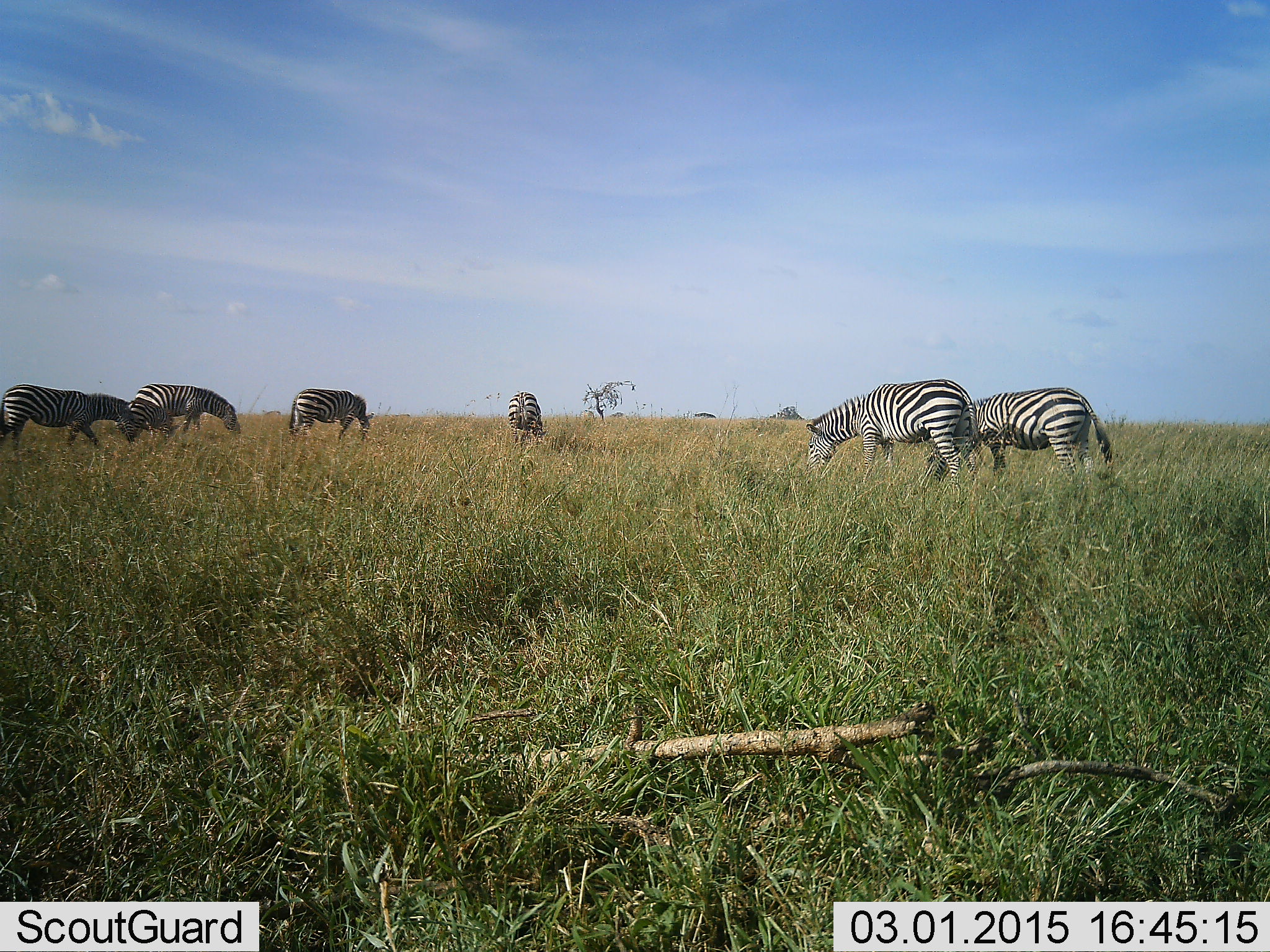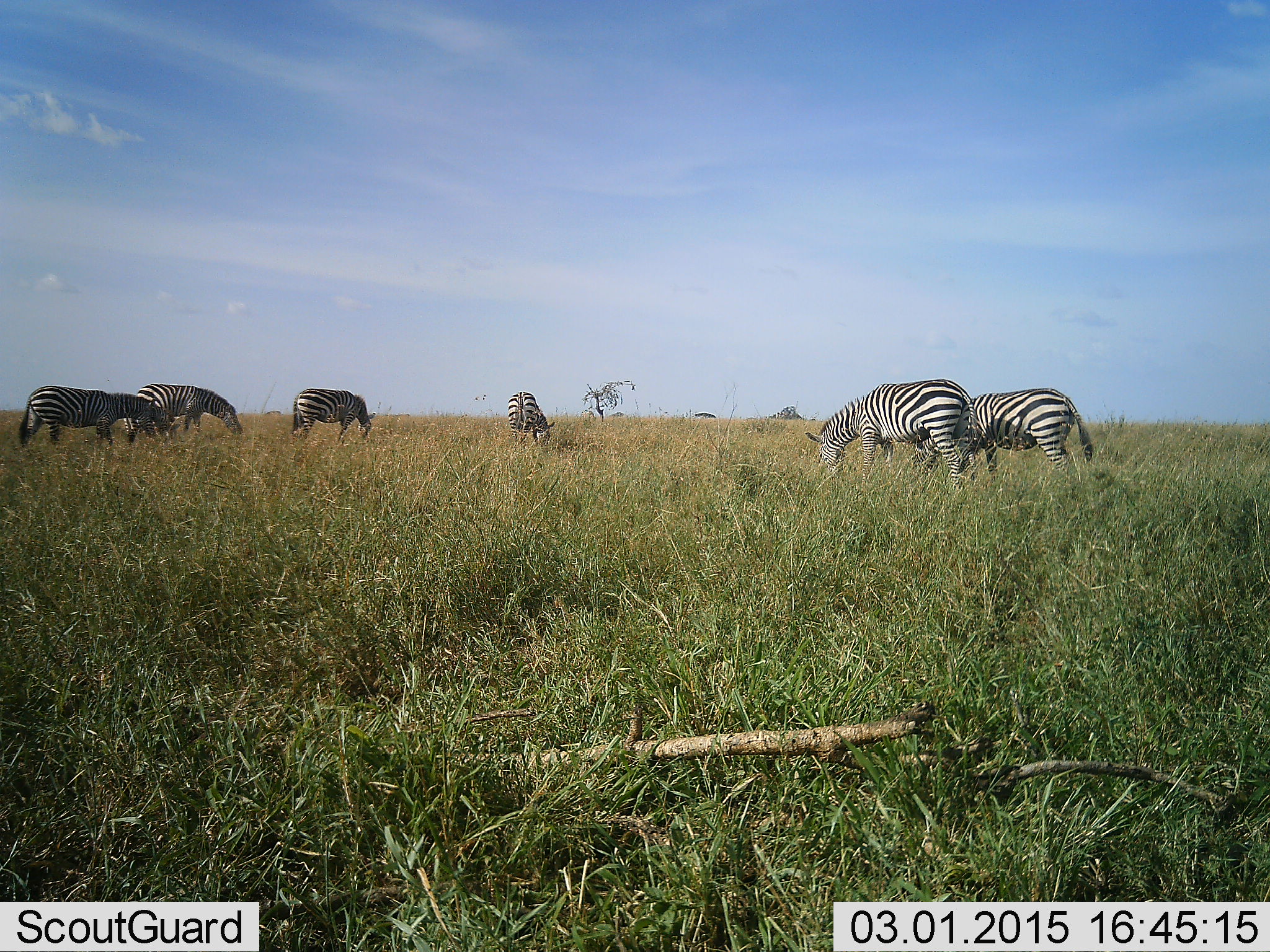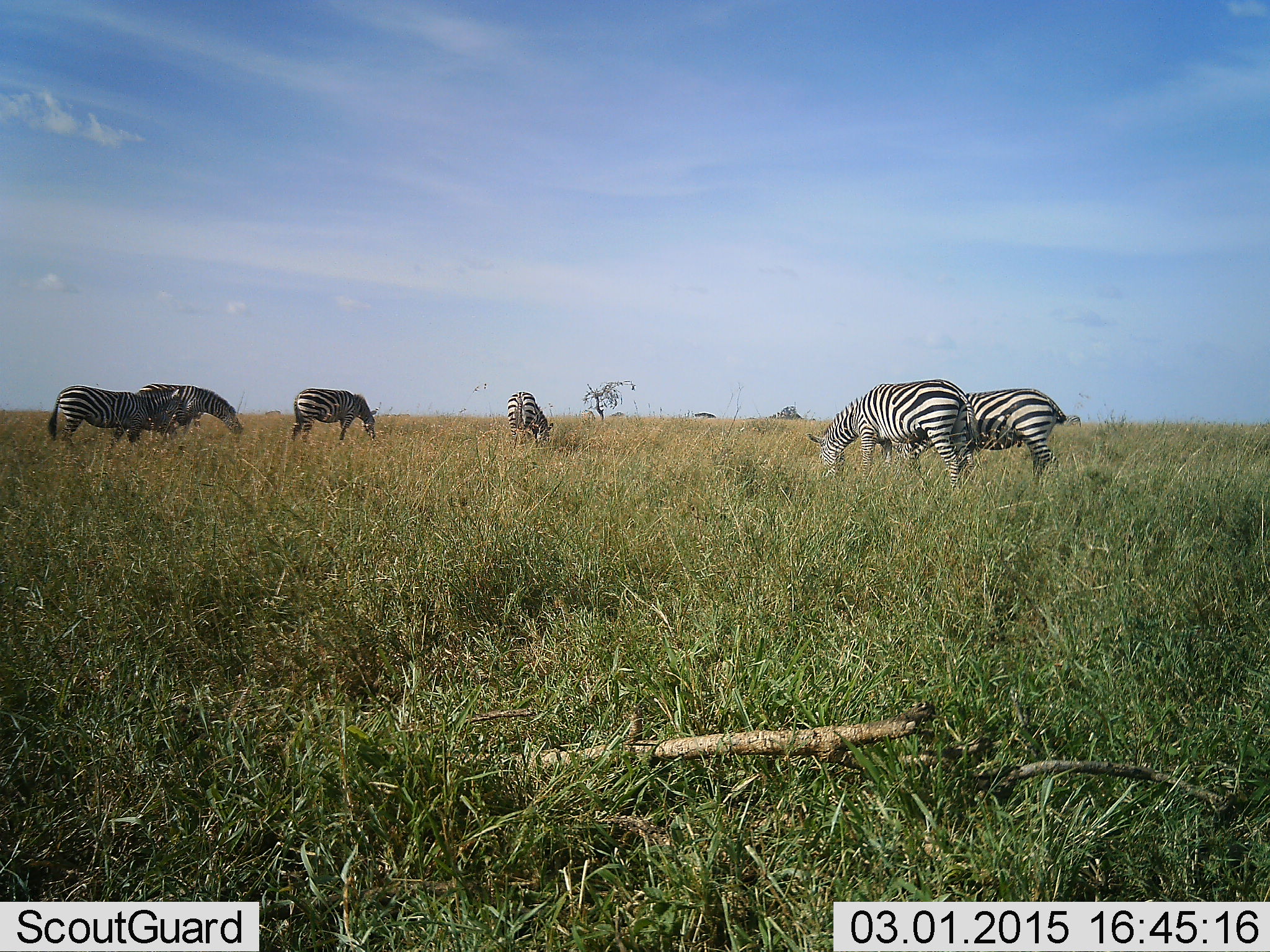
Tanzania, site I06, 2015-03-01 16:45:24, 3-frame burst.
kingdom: Animalia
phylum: Chordata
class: Mammalia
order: Perissodactyla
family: Equidae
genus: Equus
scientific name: Equus quagga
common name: plains zebra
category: zebra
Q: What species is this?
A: Zebra (plains zebra) (Equus quagga).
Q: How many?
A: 6.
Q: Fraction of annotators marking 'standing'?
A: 20%.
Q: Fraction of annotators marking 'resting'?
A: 0%.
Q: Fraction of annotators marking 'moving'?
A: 30%.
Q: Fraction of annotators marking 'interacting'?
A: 0%.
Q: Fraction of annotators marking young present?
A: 0%.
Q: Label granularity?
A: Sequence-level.